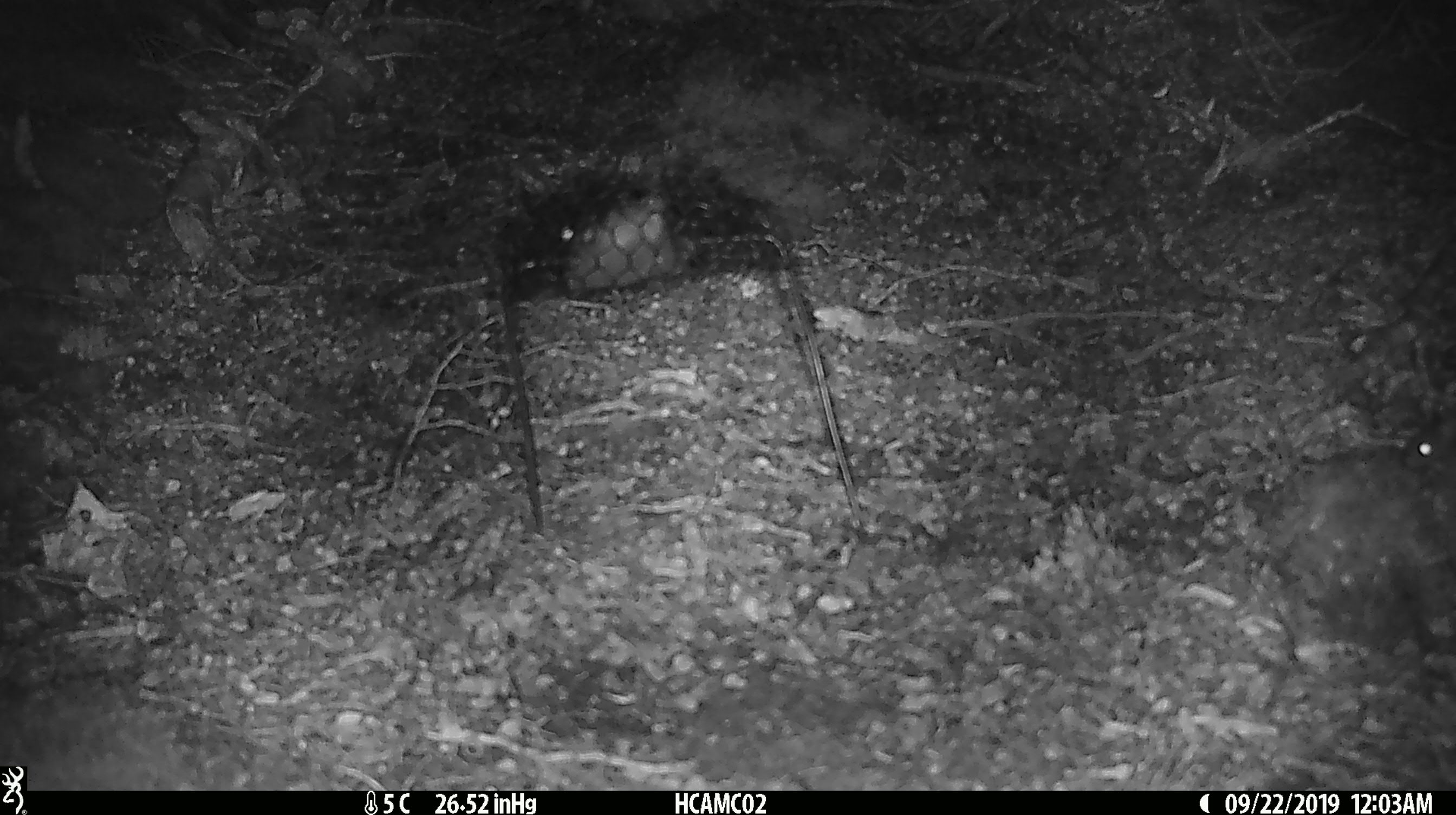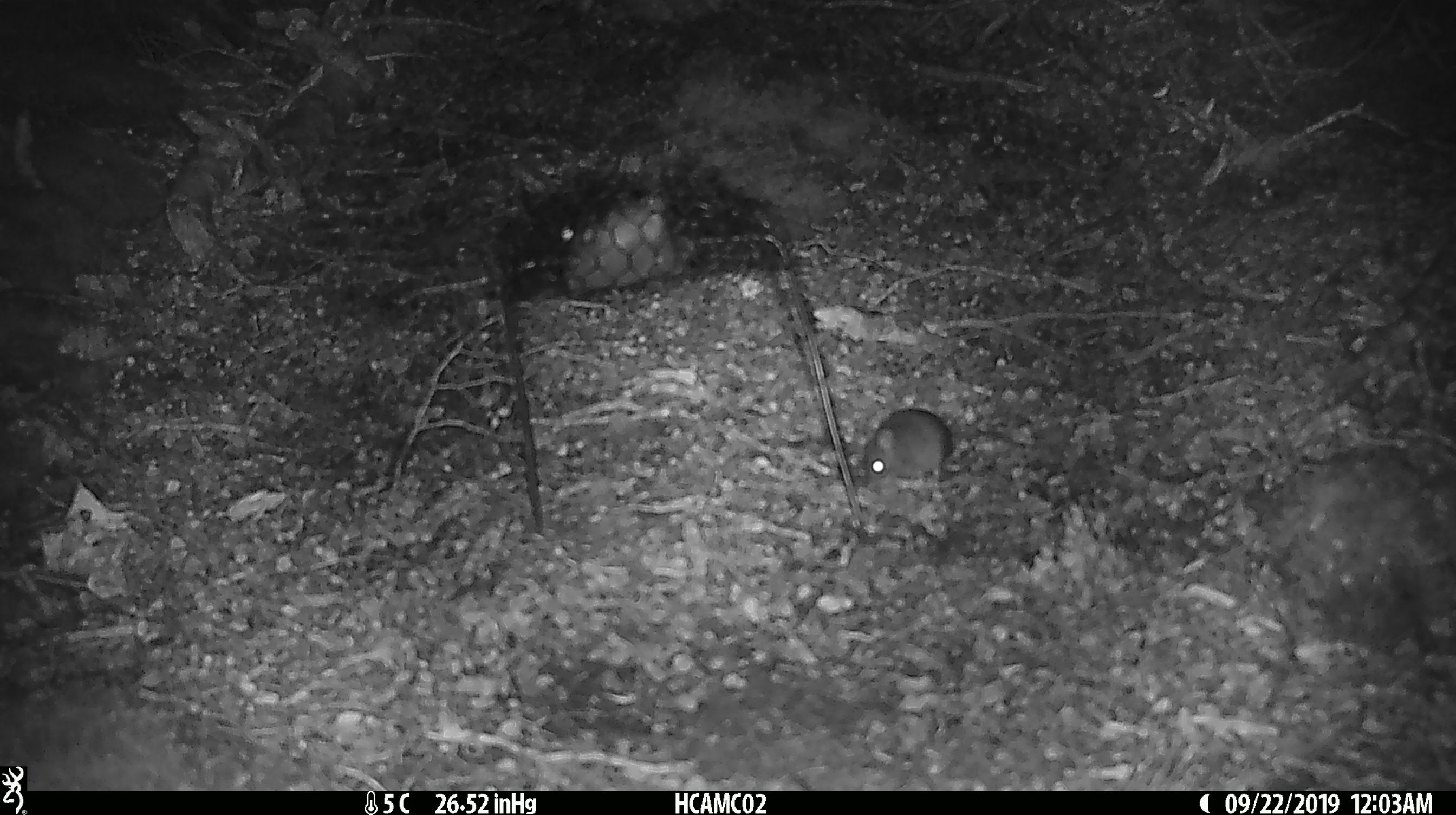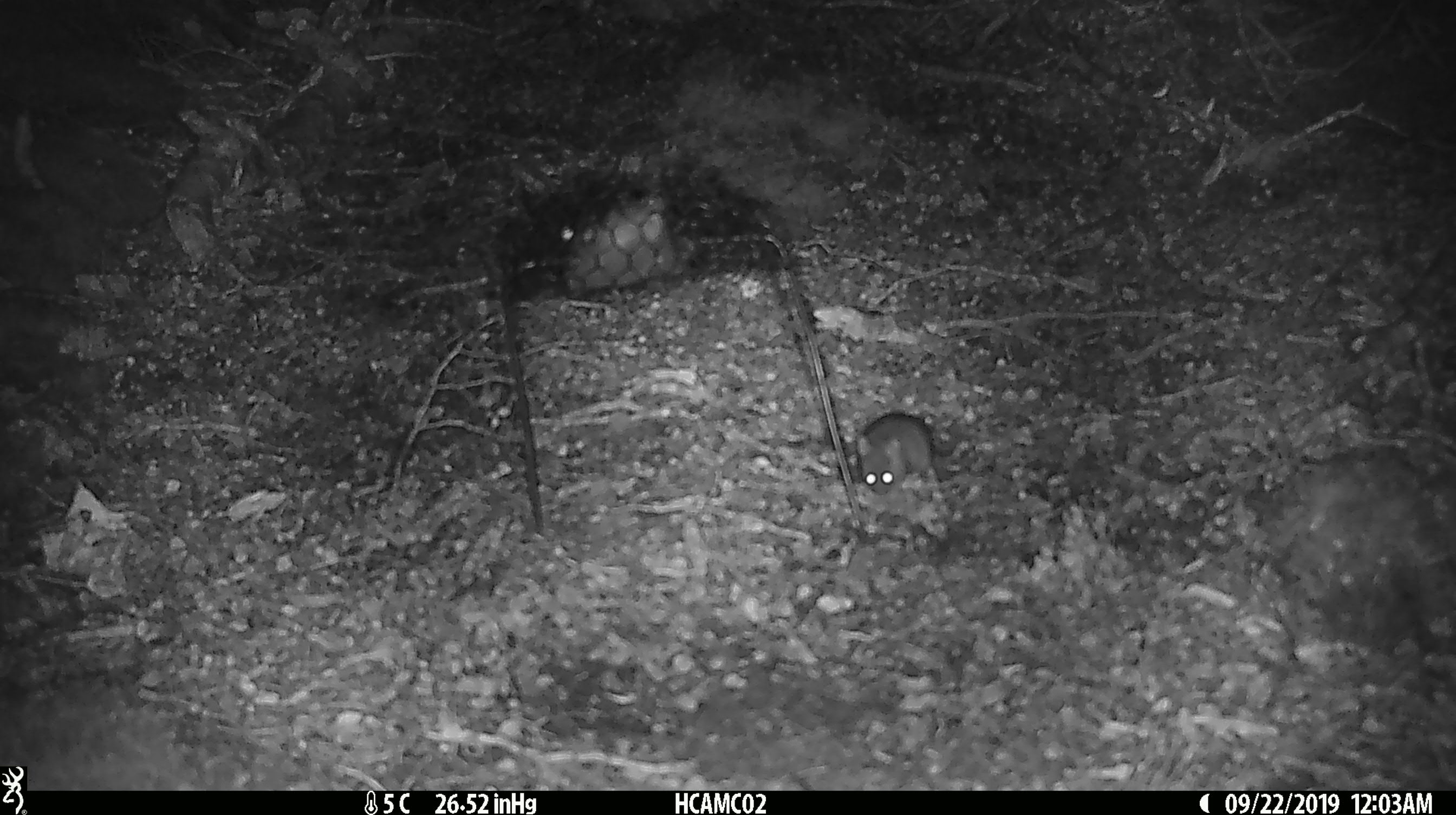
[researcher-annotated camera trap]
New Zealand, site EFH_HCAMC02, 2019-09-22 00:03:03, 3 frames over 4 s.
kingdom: Animalia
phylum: Chordata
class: Mammalia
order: Rodentia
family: Muridae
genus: Mus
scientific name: Mus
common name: mouse